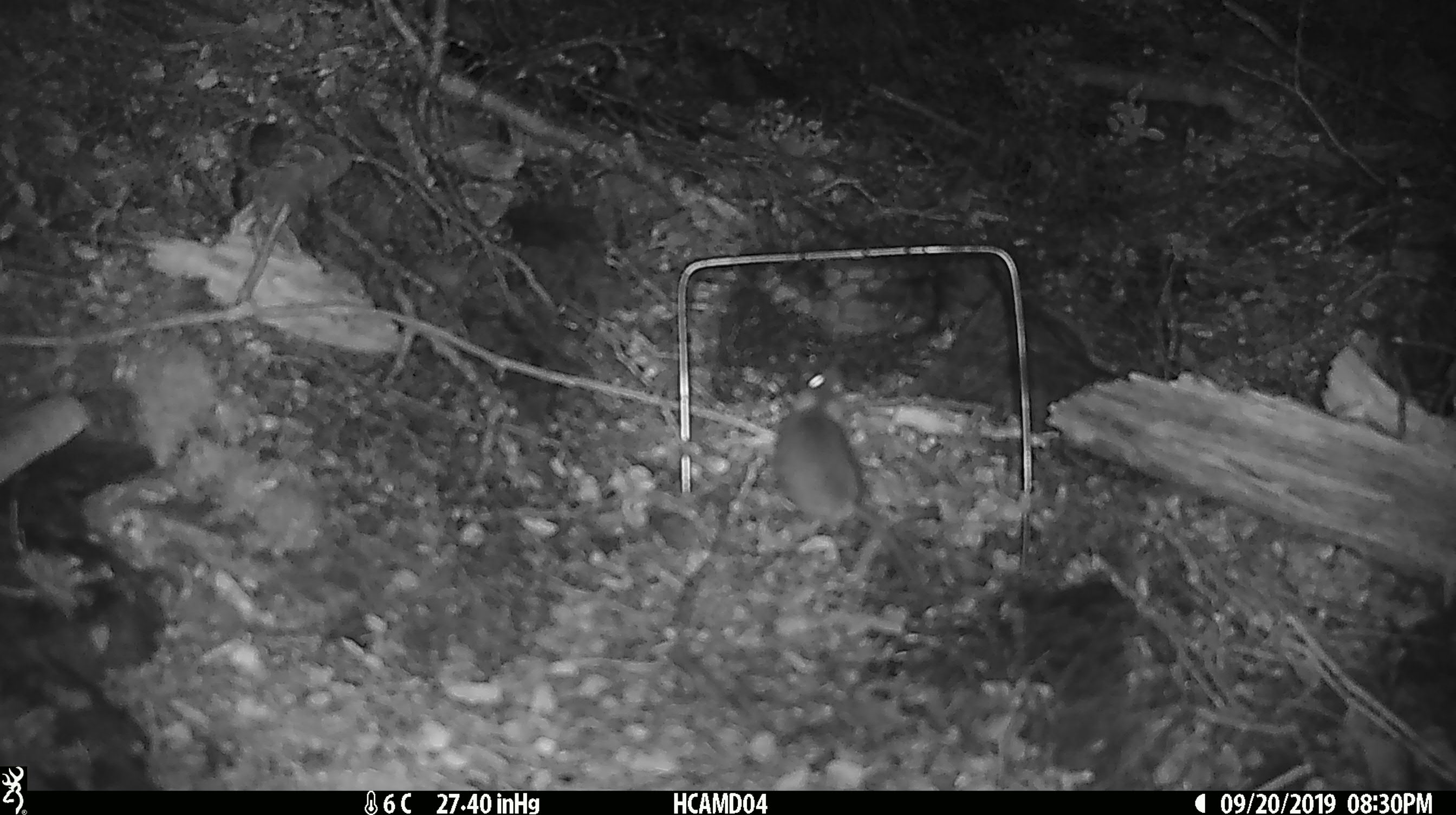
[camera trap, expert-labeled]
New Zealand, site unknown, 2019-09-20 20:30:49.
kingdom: Animalia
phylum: Chordata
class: Mammalia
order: Rodentia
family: Muridae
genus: Mus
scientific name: Mus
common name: mouse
Mouse (Mus).